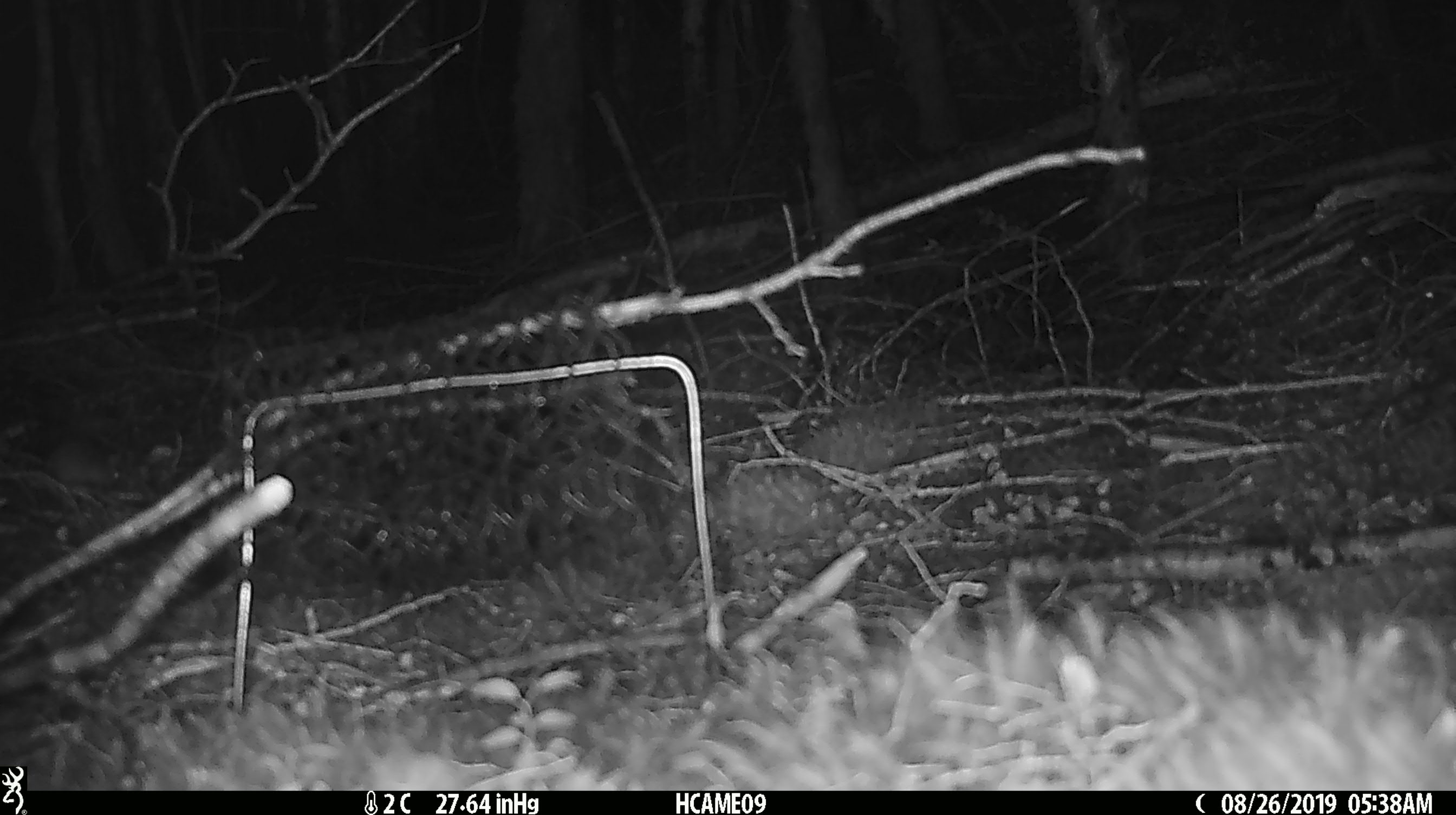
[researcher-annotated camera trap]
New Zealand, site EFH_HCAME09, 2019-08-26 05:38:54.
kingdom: Animalia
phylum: Chordata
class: Mammalia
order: Rodentia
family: Muridae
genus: Mus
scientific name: Mus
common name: mouse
Mouse (Mus).